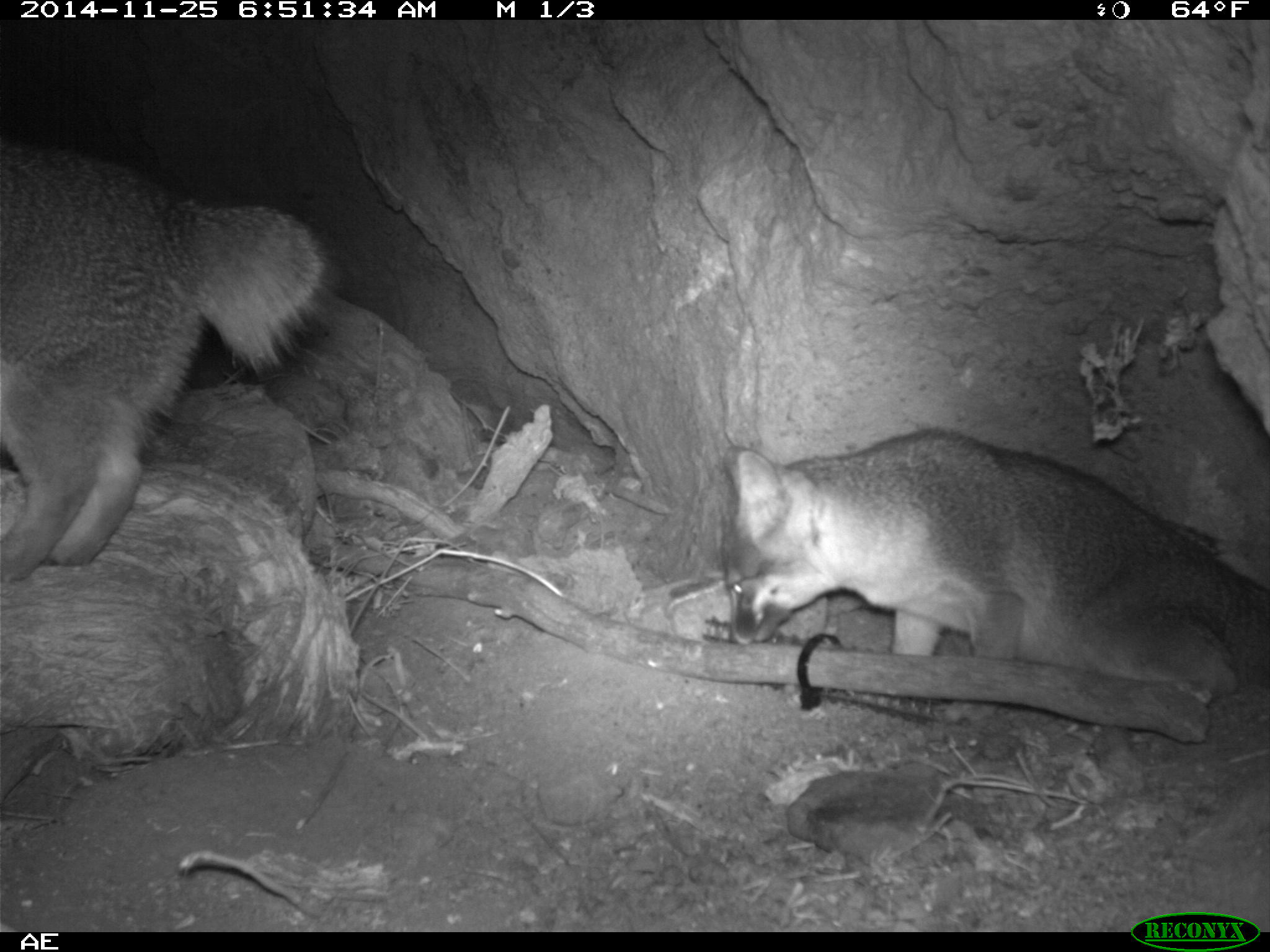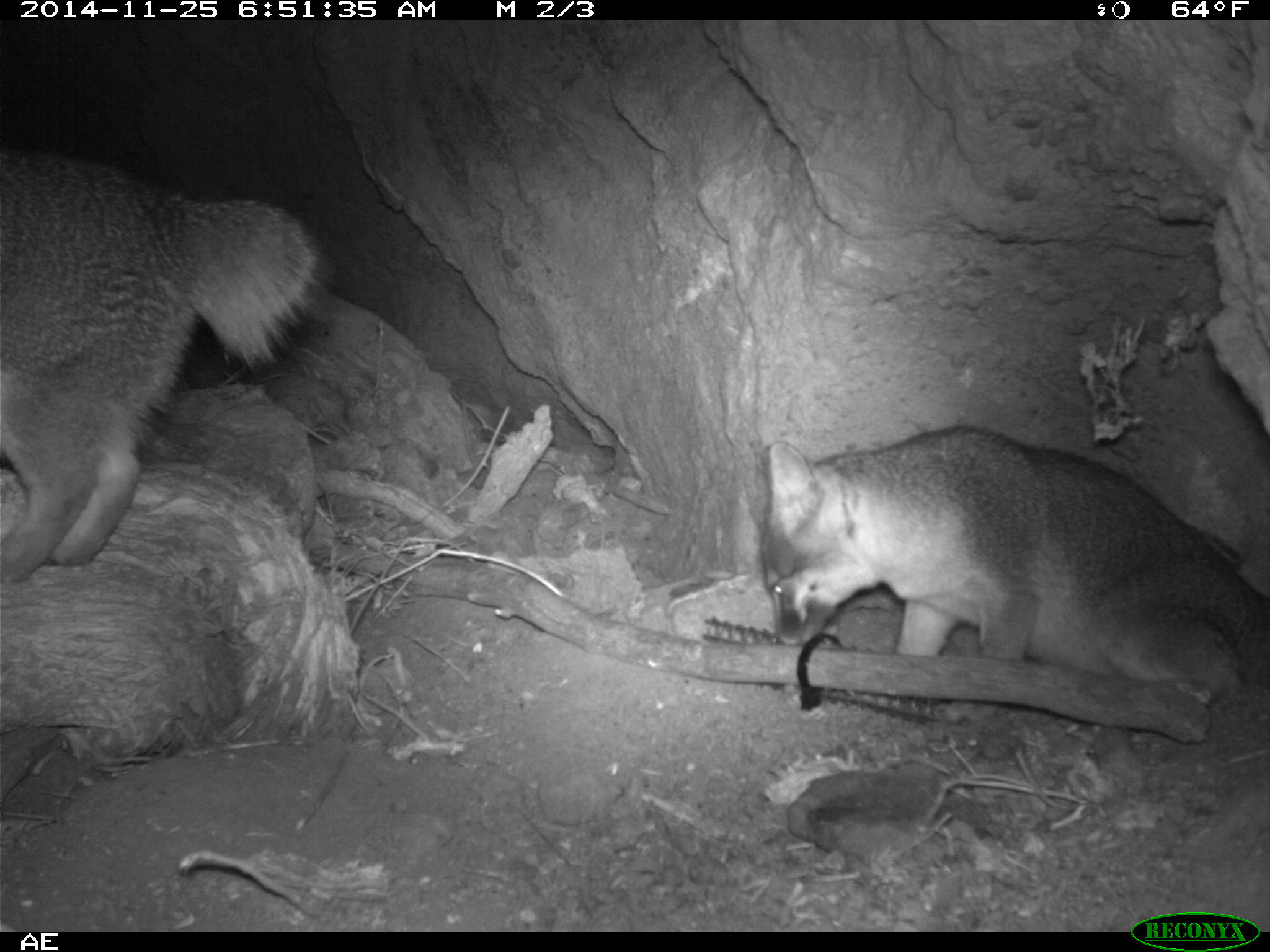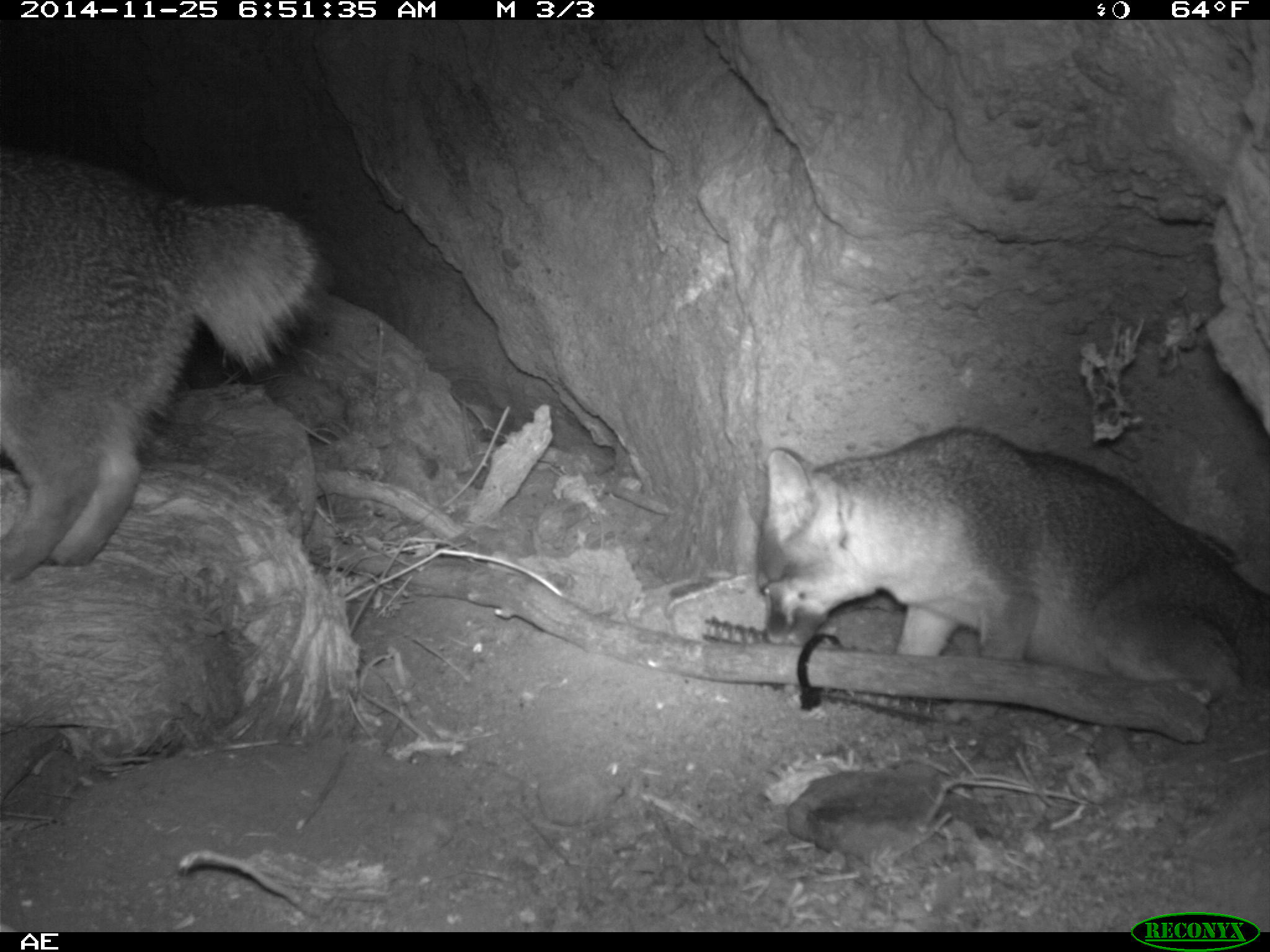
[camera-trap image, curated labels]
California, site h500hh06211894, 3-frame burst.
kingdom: Animalia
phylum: Chordata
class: Mammalia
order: Carnivora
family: Canidae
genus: Urocyon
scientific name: Urocyon littoralis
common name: island fox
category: fox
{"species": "fox (island fox) (Urocyon littoralis)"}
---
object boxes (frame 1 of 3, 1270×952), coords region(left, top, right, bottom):
fox: region(720, 430, 1269, 703); region(0, 146, 326, 584)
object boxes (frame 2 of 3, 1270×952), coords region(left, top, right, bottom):
fox: region(755, 420, 1269, 706); region(0, 143, 322, 583)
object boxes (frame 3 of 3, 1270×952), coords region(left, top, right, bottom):
fox: region(752, 425, 1269, 703); region(0, 146, 319, 584)